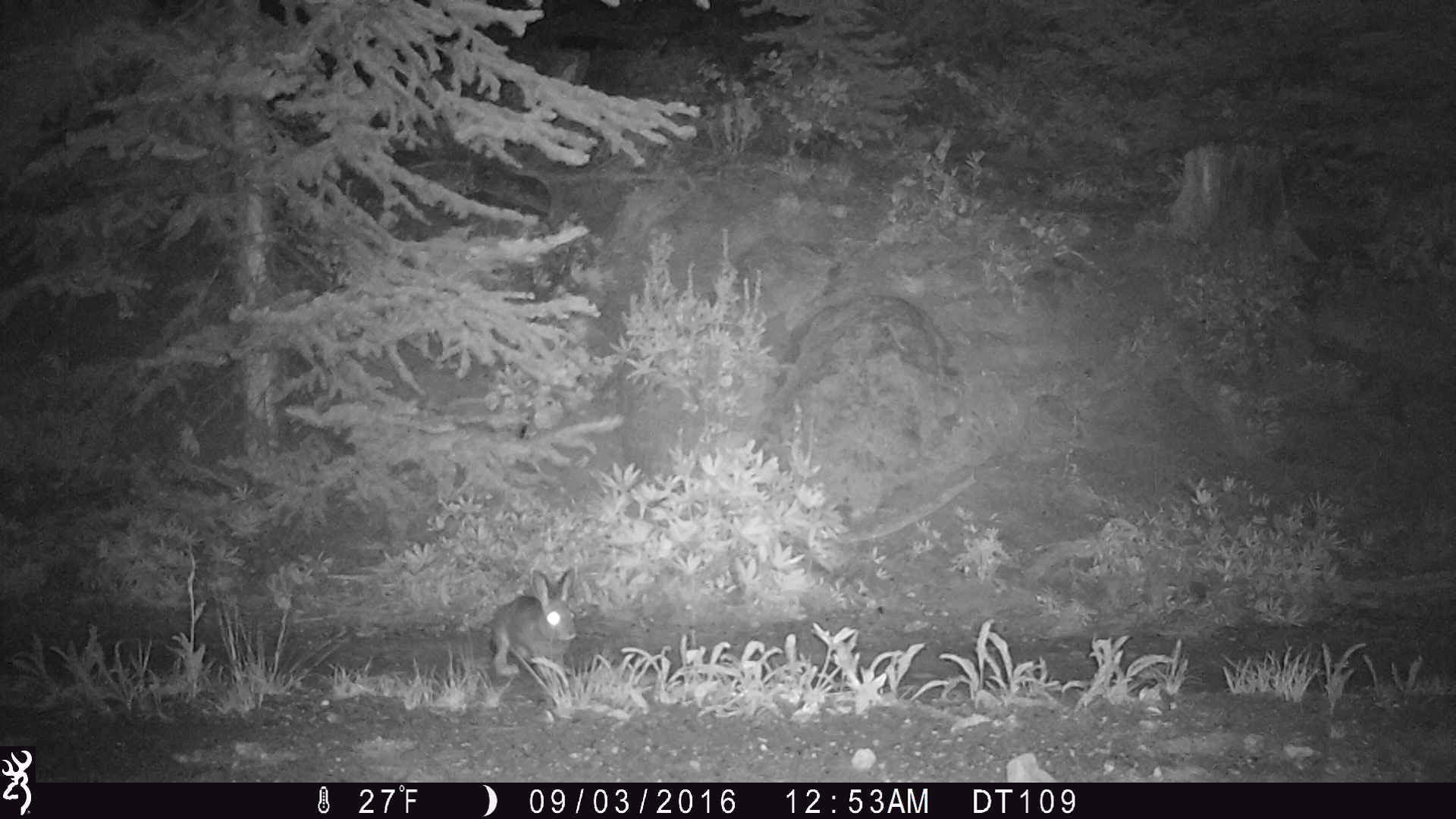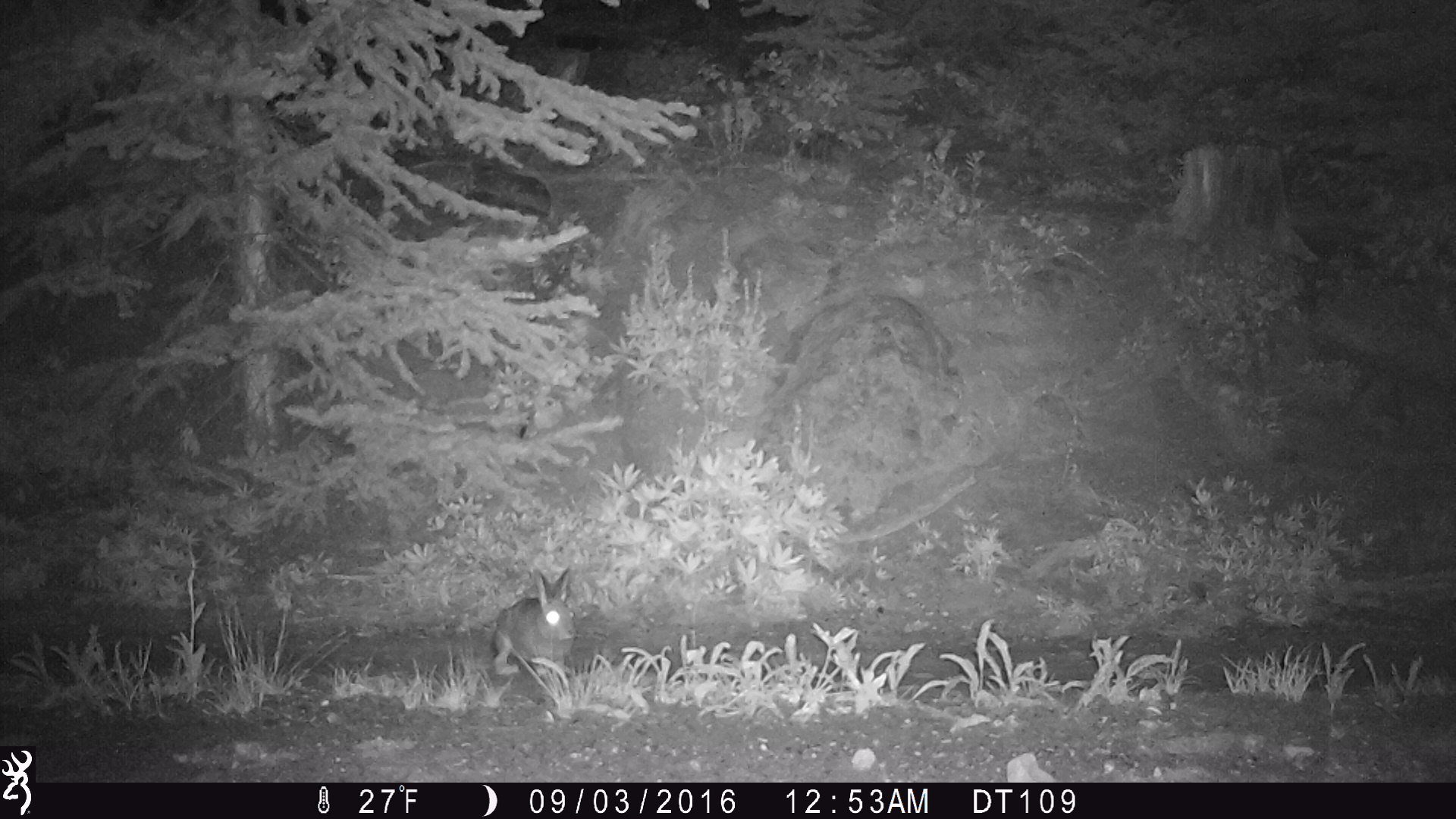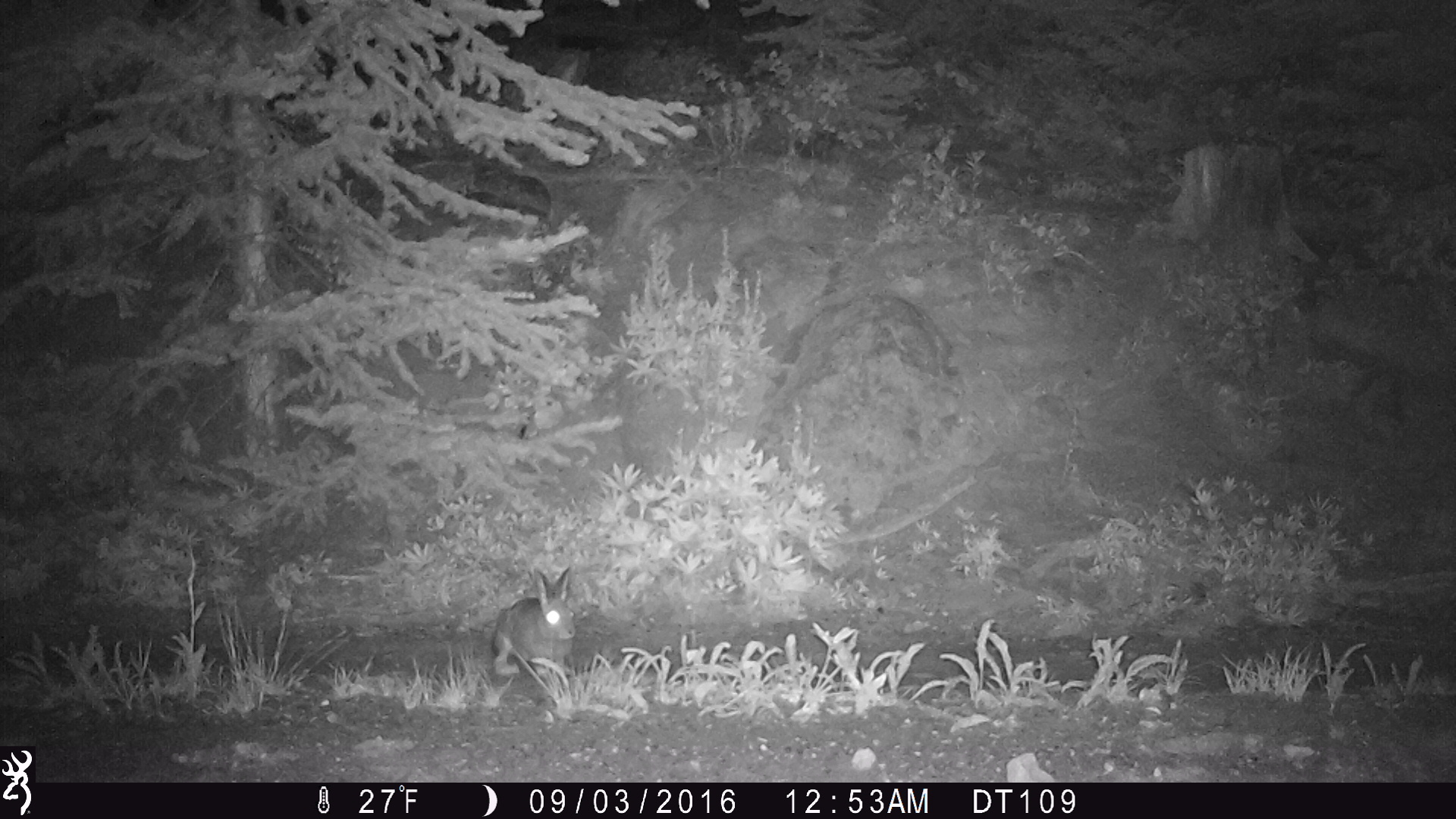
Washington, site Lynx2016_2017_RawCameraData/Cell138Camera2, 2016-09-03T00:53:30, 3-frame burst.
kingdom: Animalia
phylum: Chordata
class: Mammalia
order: Lagomorpha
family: Leporidae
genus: Lepus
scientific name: Lepus americanus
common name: snowshoe hare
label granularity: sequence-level